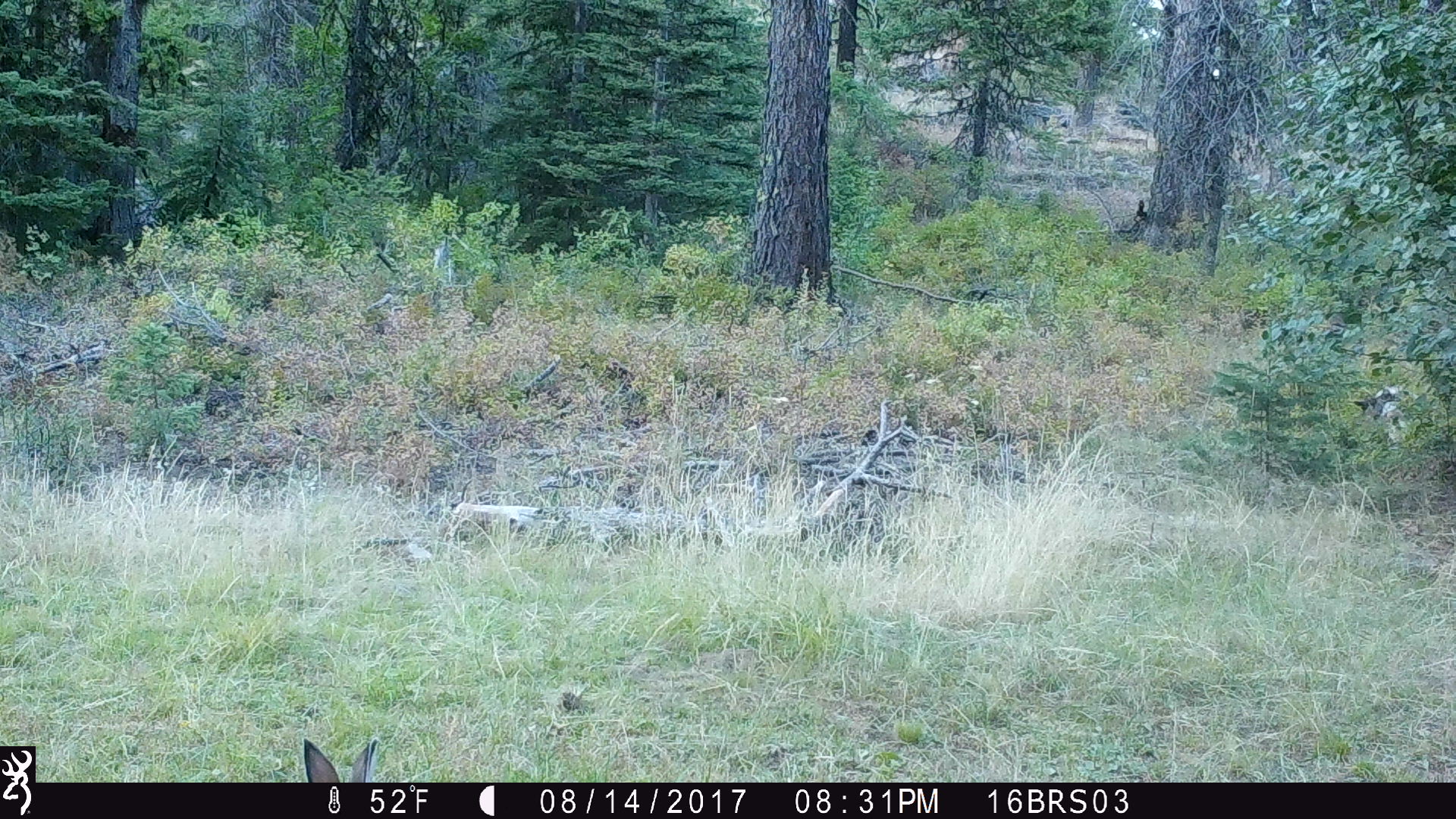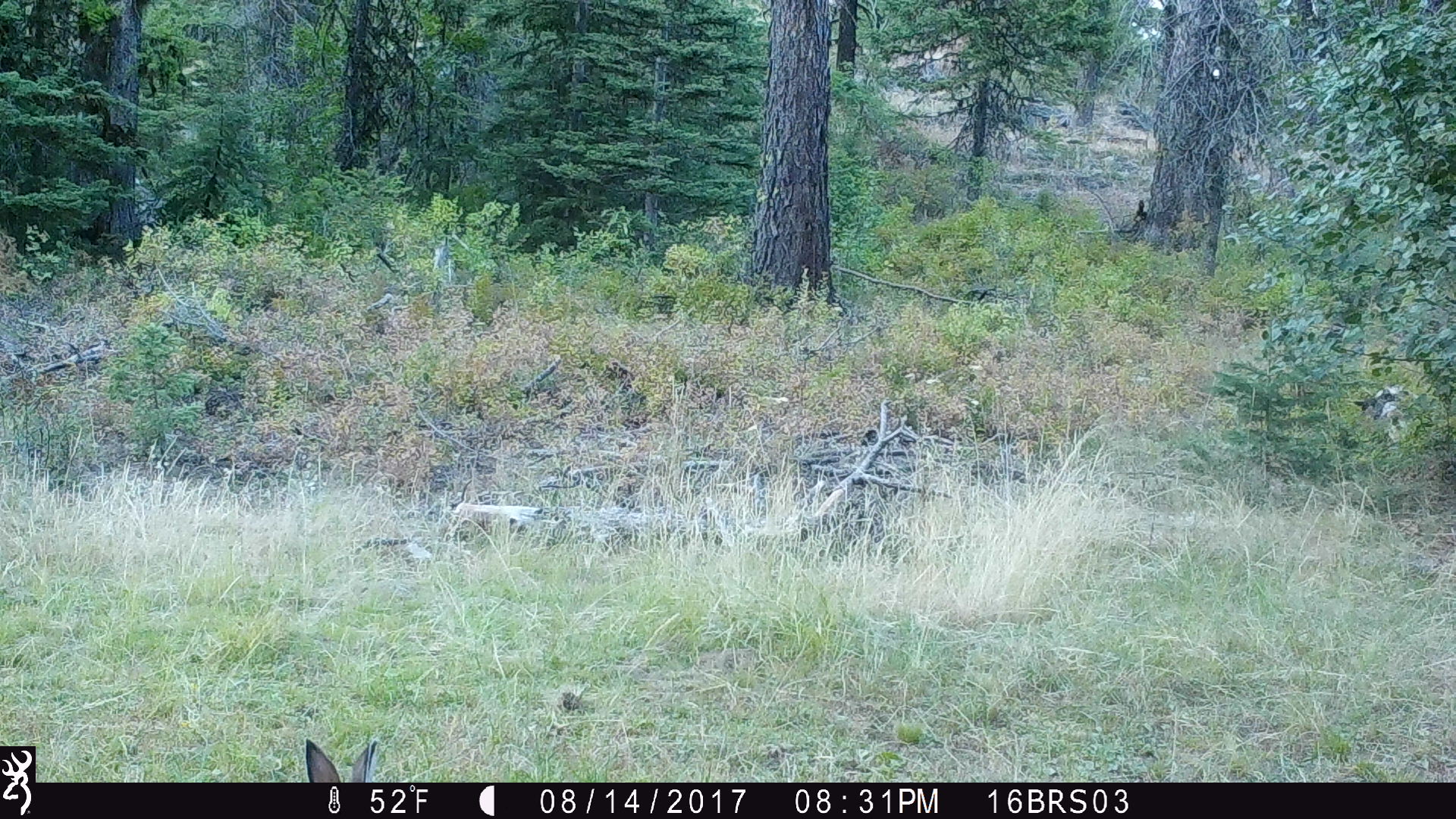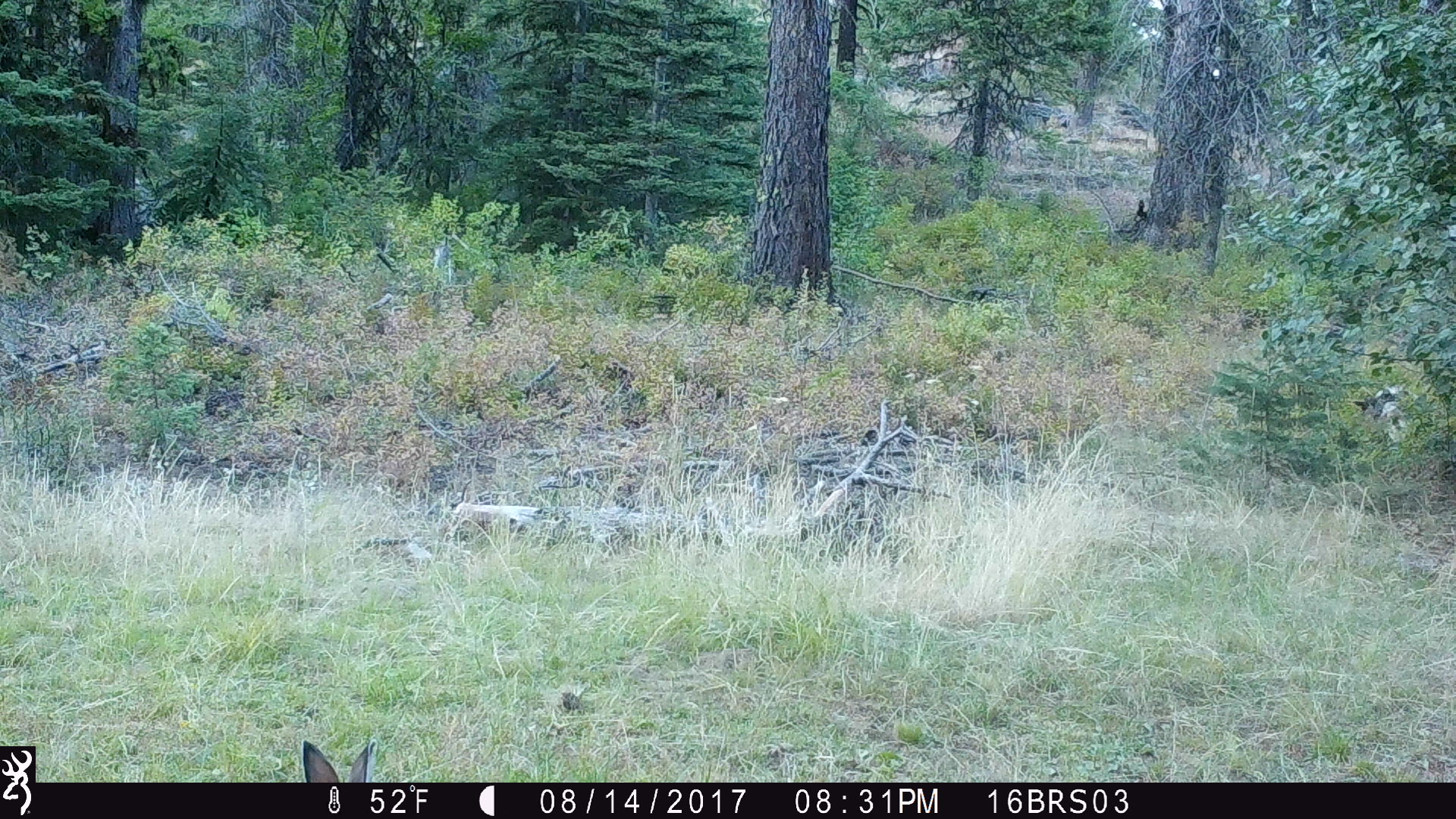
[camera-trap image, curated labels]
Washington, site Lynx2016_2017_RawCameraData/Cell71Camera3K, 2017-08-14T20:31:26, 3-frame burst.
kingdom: Animalia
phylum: Chordata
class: Mammalia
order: Lagomorpha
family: Leporidae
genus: Lepus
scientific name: Lepus americanus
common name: snowshoe hare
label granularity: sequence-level